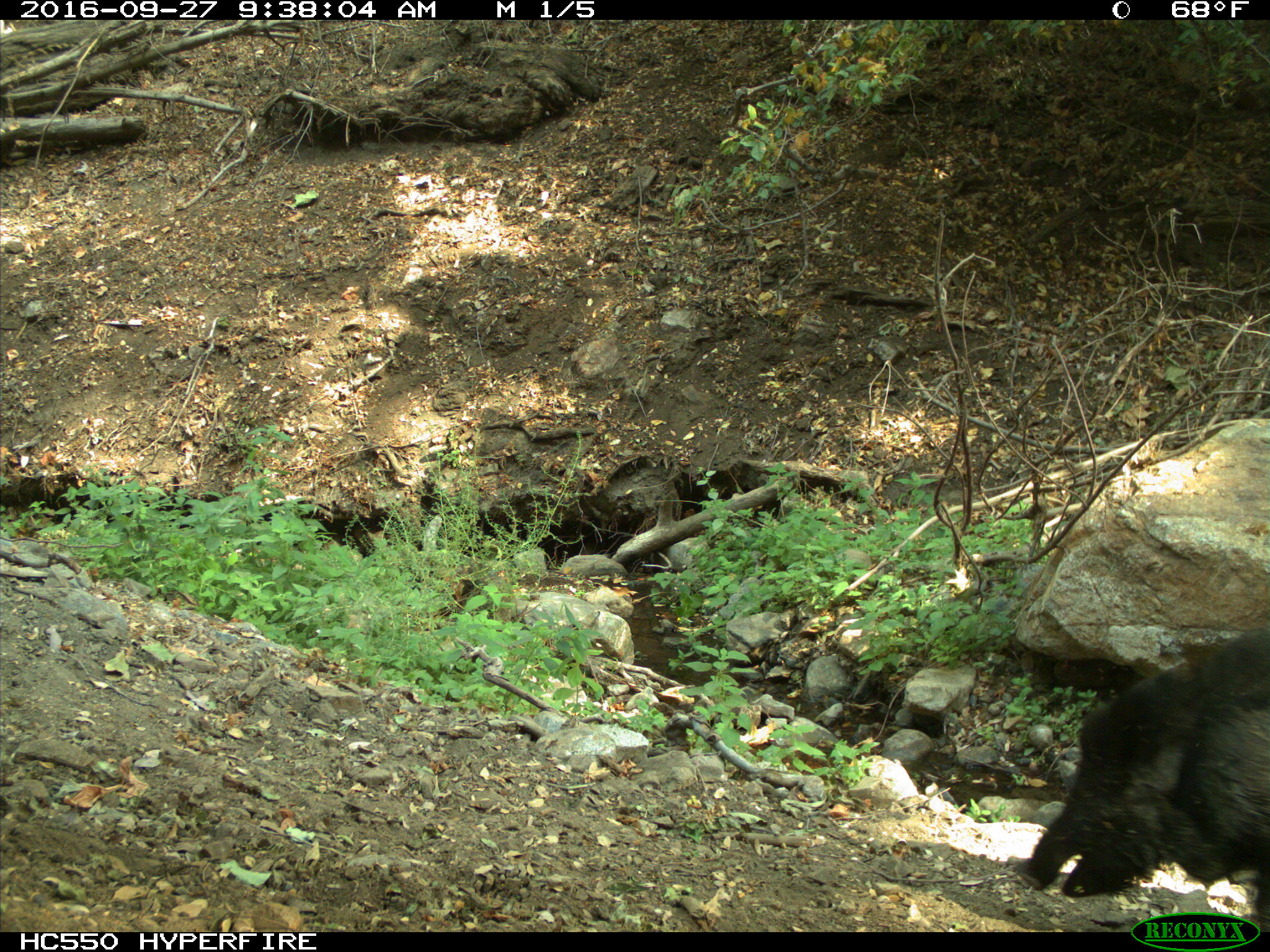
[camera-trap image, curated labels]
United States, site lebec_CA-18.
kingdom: Animalia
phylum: Chordata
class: Mammalia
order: Artiodactyla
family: Suidae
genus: Sus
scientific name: Sus scrofa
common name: wild boar